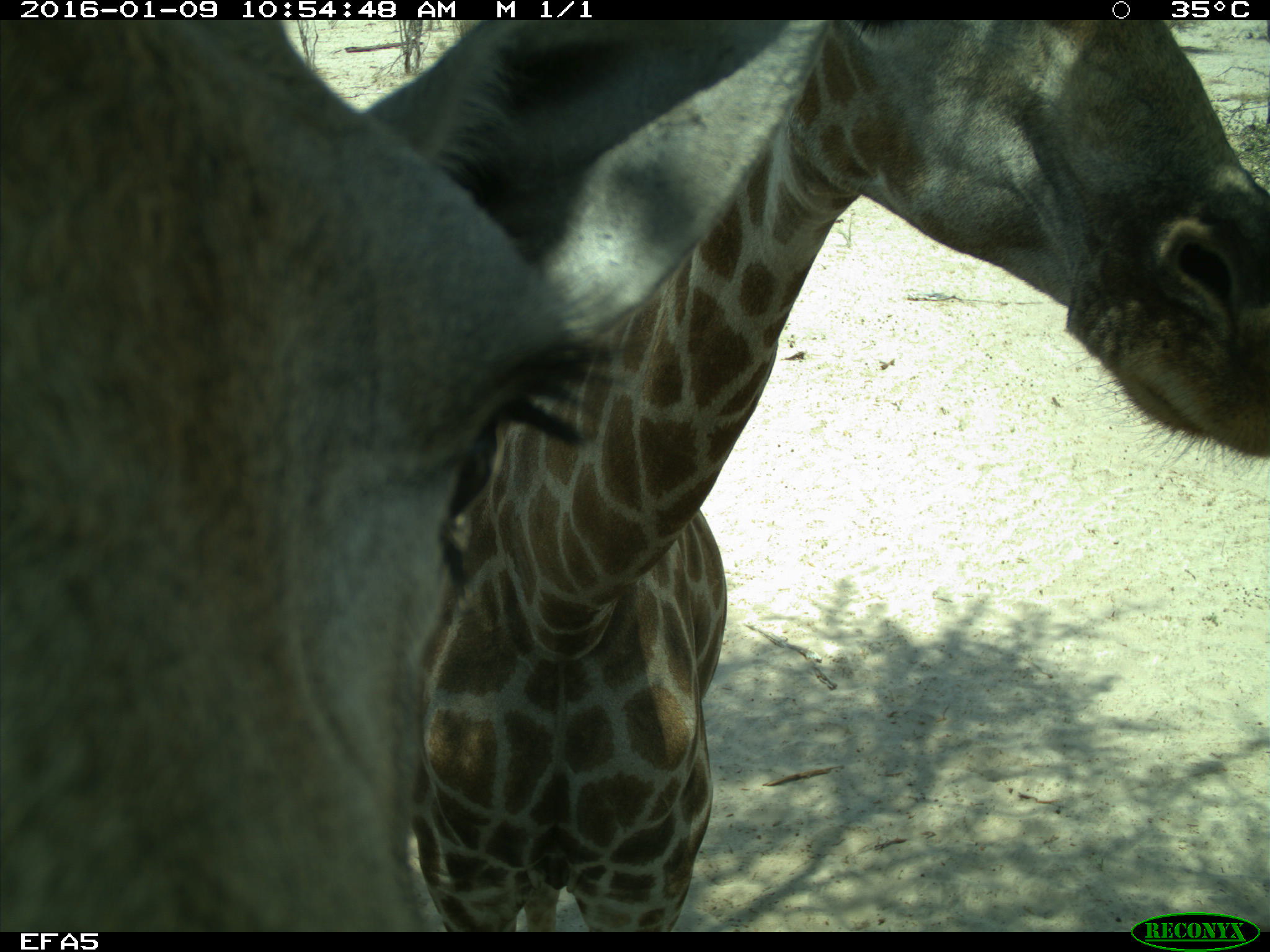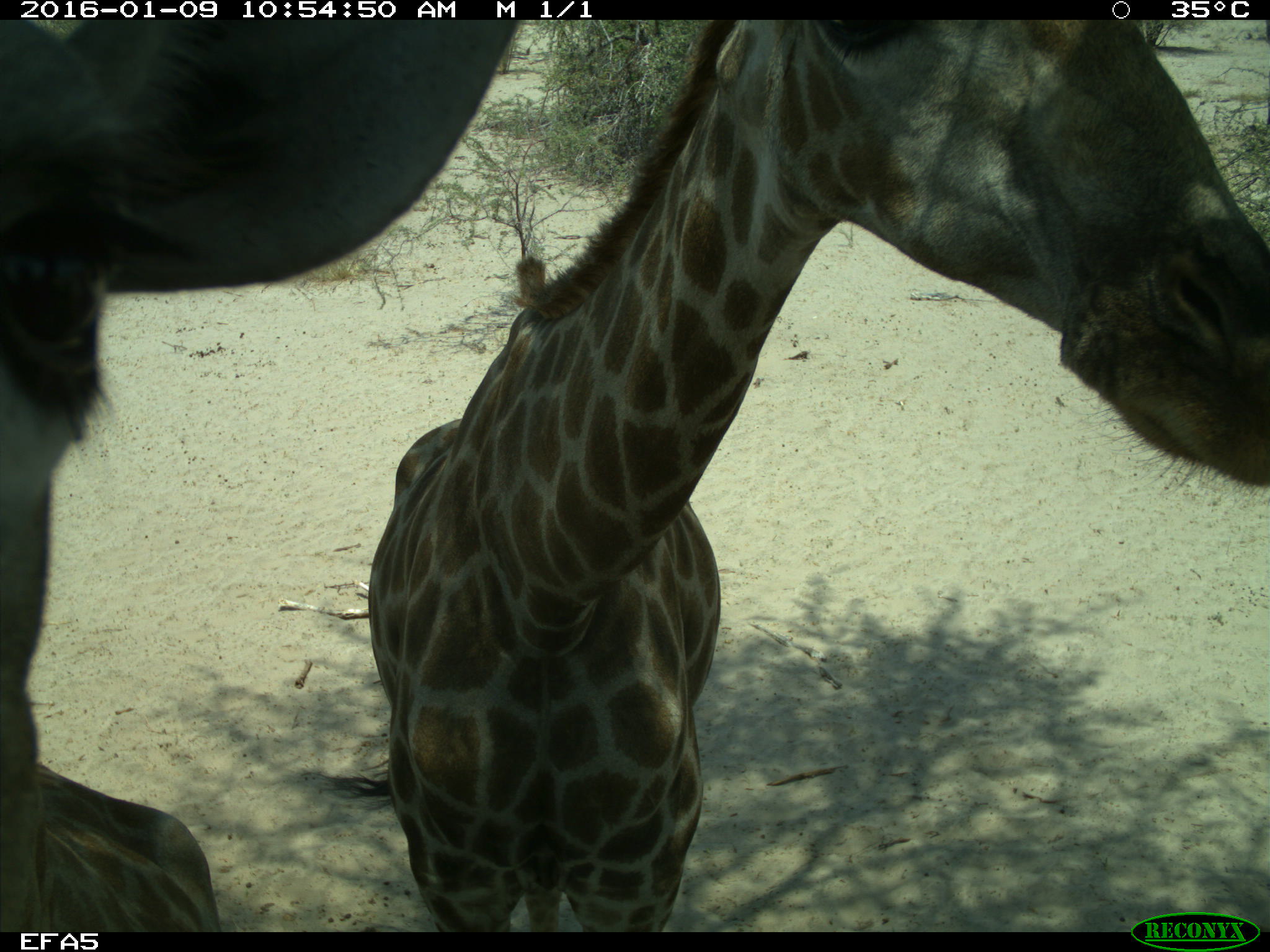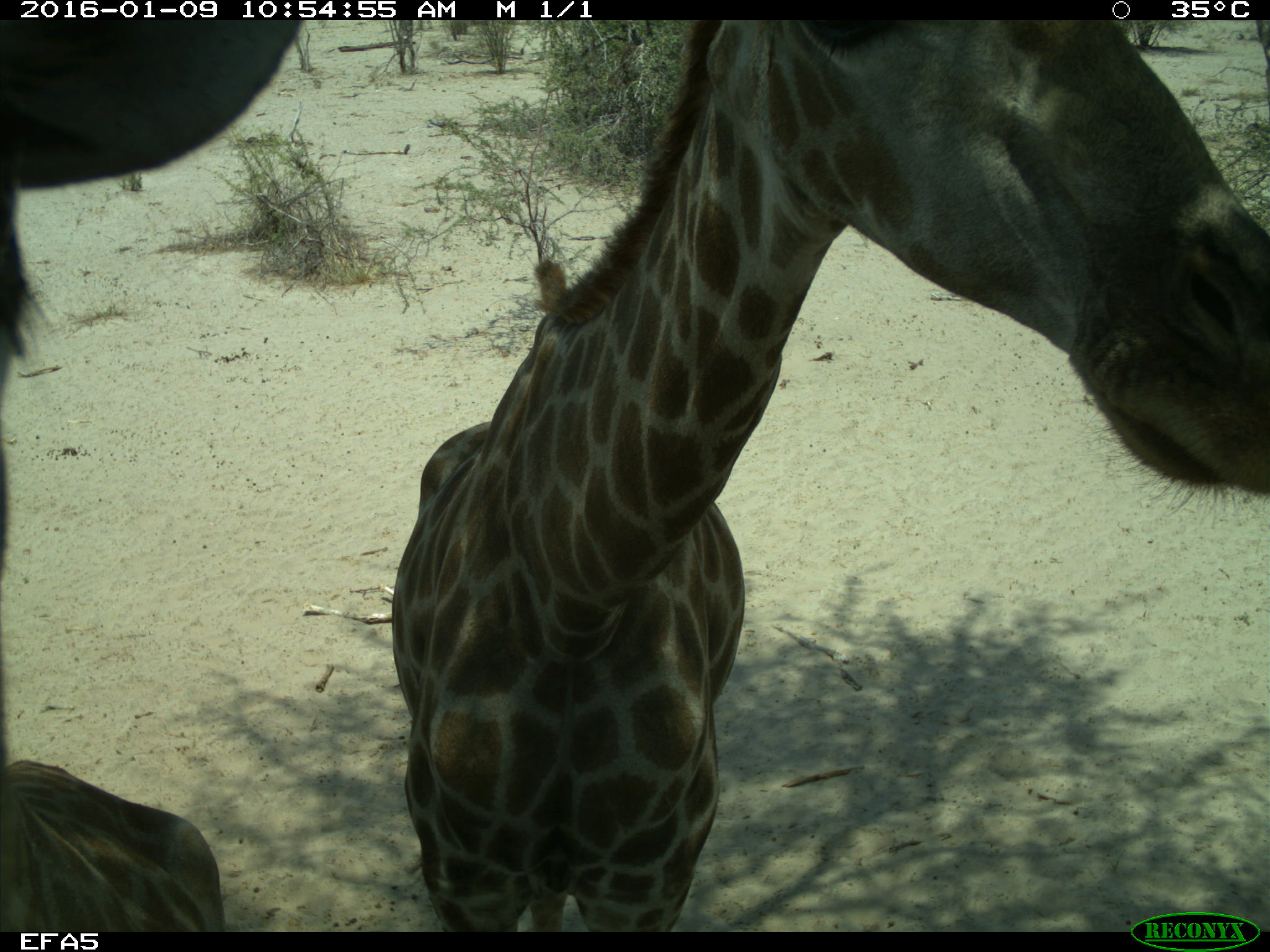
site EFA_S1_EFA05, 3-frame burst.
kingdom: Animalia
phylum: Chordata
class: Mammalia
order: Artiodactyla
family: Giraffidae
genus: Giraffa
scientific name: Giraffa camelopardalis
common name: giraffe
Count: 2.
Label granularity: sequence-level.